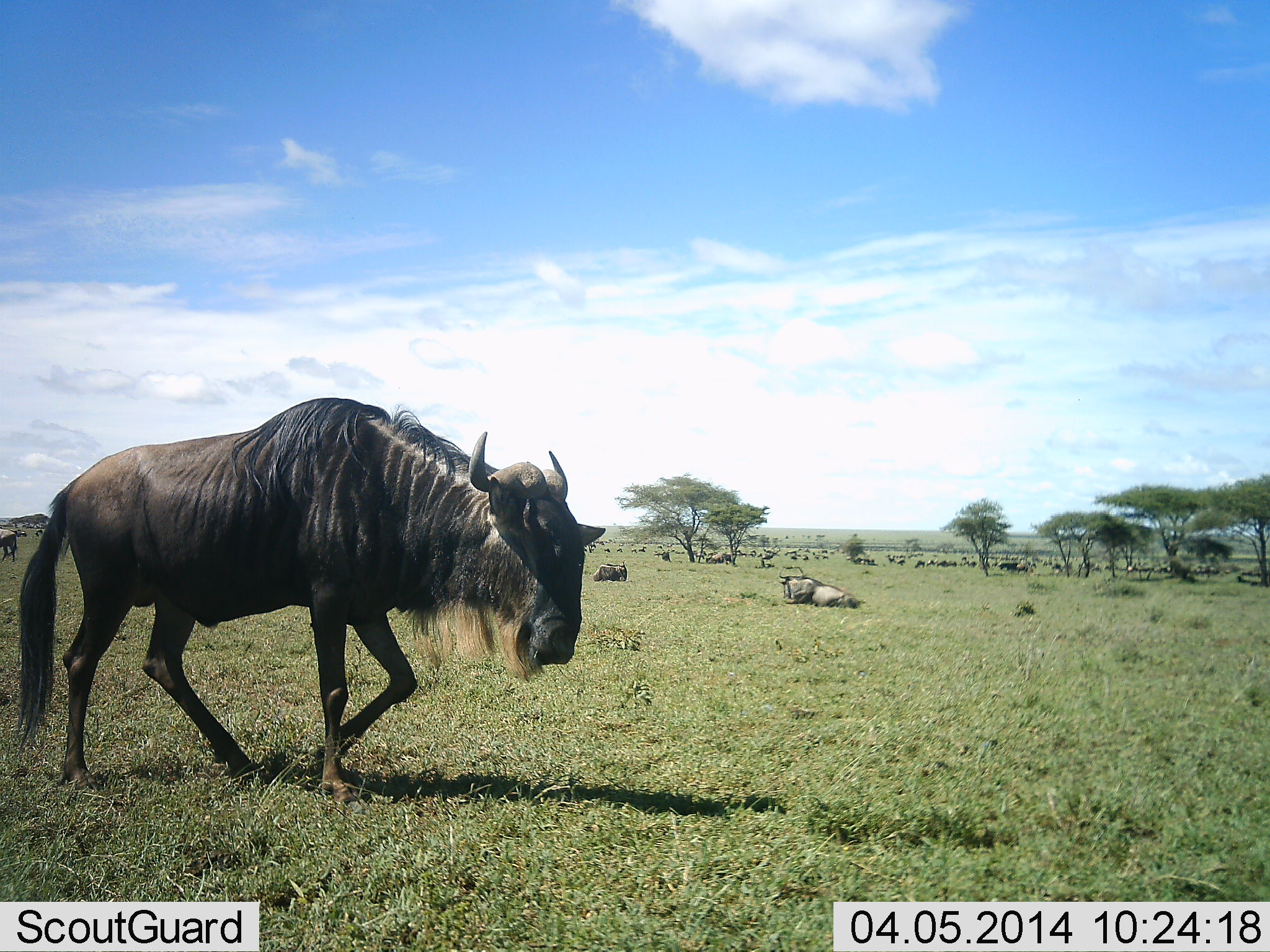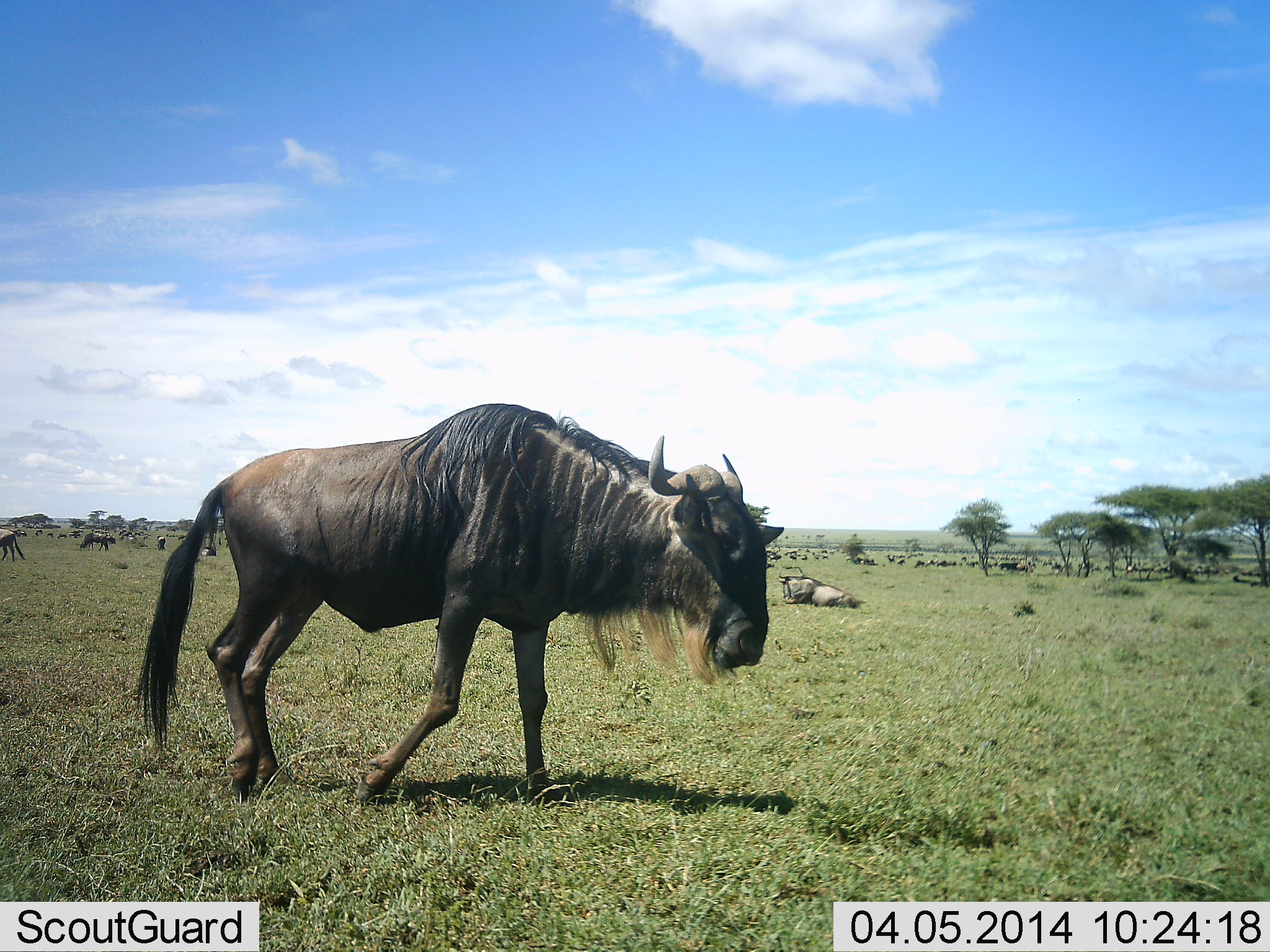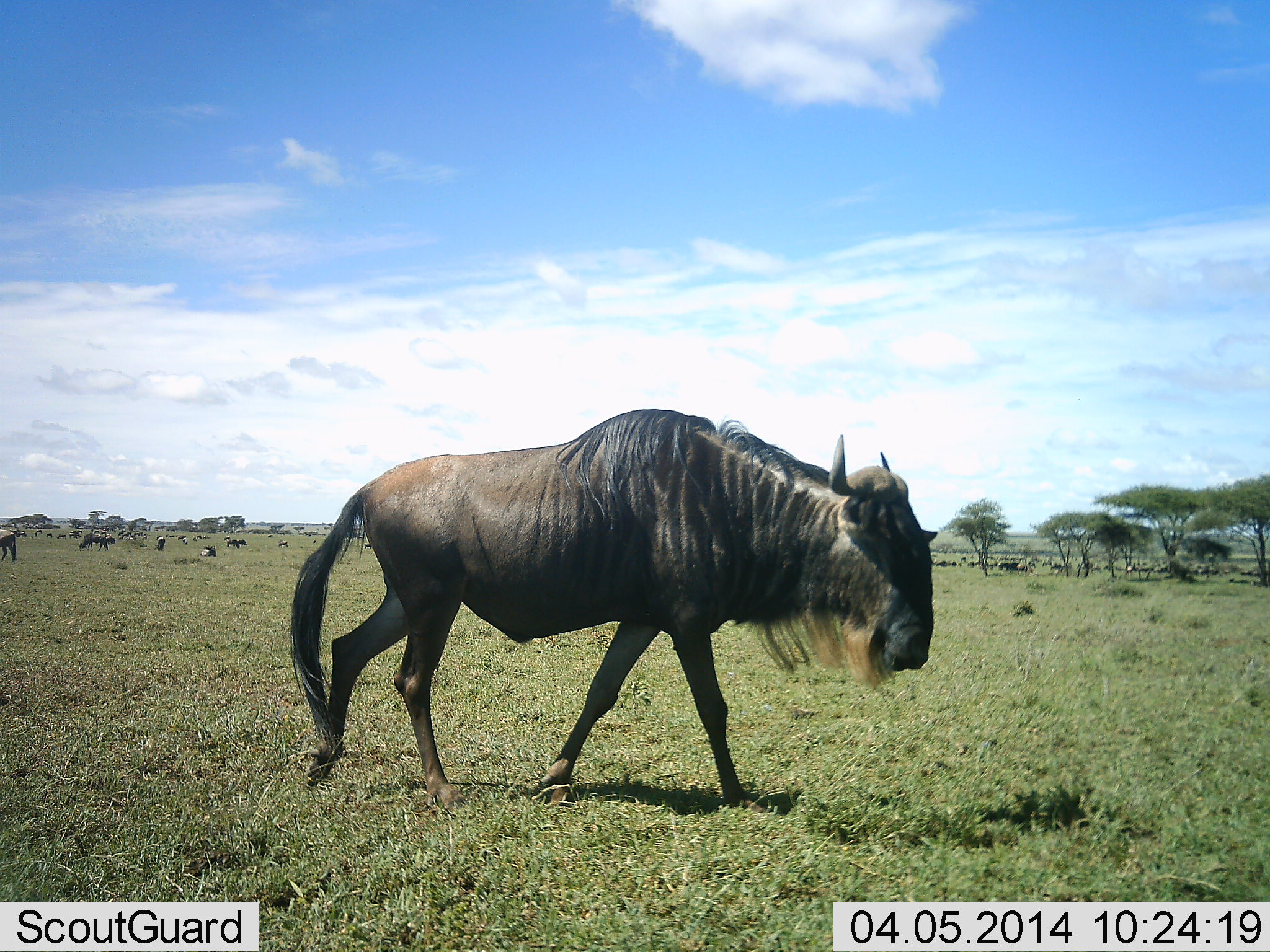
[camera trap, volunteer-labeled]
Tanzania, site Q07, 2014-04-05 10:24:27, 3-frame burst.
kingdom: Animalia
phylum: Chordata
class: Mammalia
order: Artiodactyla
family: Bovidae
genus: Connochaetes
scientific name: Connochaetes taurinus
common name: blue wildebeest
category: wildebeest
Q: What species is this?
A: Wildebeest (blue wildebeest) (Connochaetes taurinus).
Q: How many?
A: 51+.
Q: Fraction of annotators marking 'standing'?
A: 50%.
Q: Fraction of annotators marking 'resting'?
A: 70%.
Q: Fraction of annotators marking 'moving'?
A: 90%.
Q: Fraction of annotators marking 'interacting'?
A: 0%.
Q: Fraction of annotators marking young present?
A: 0%.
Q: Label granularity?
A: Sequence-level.